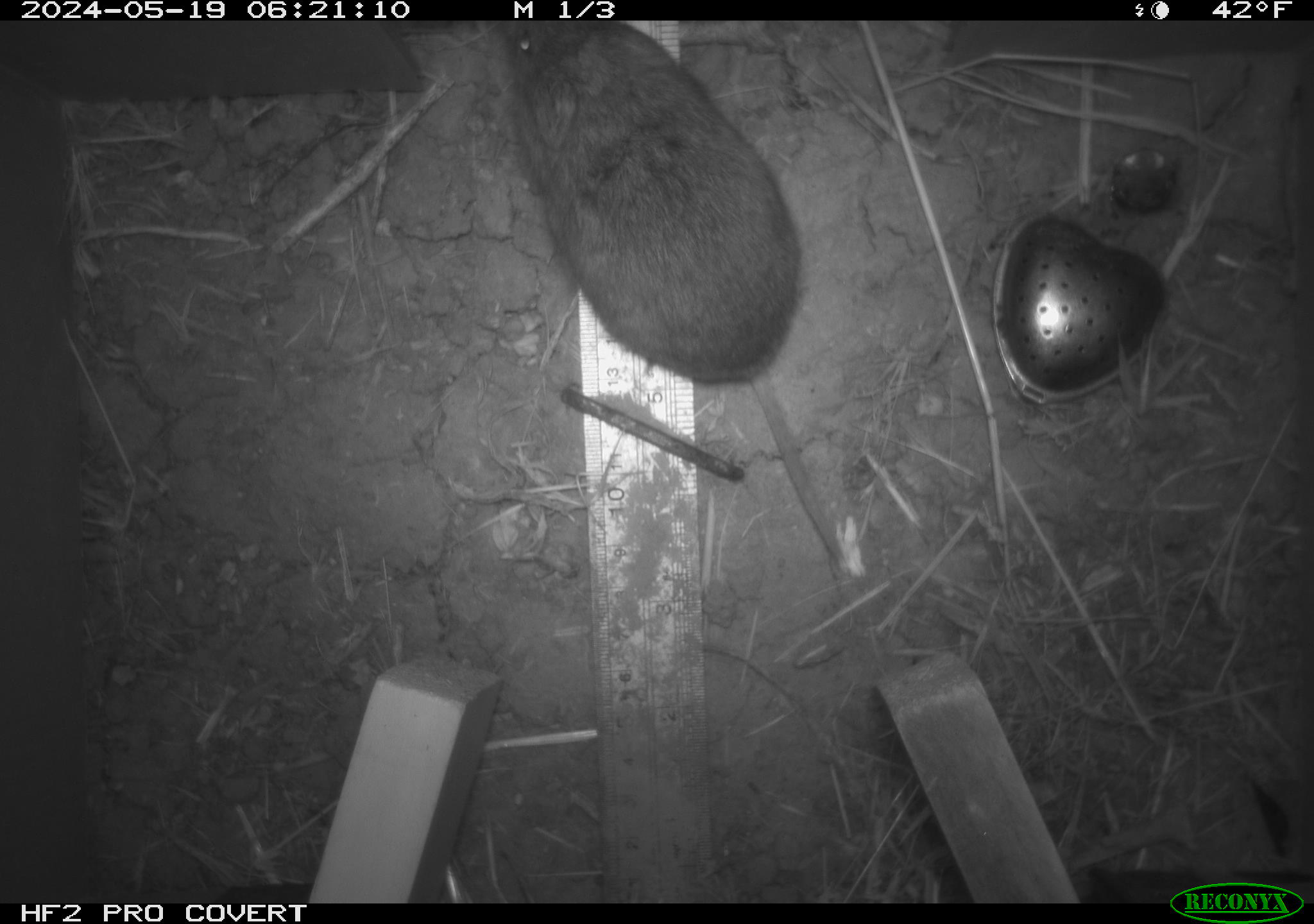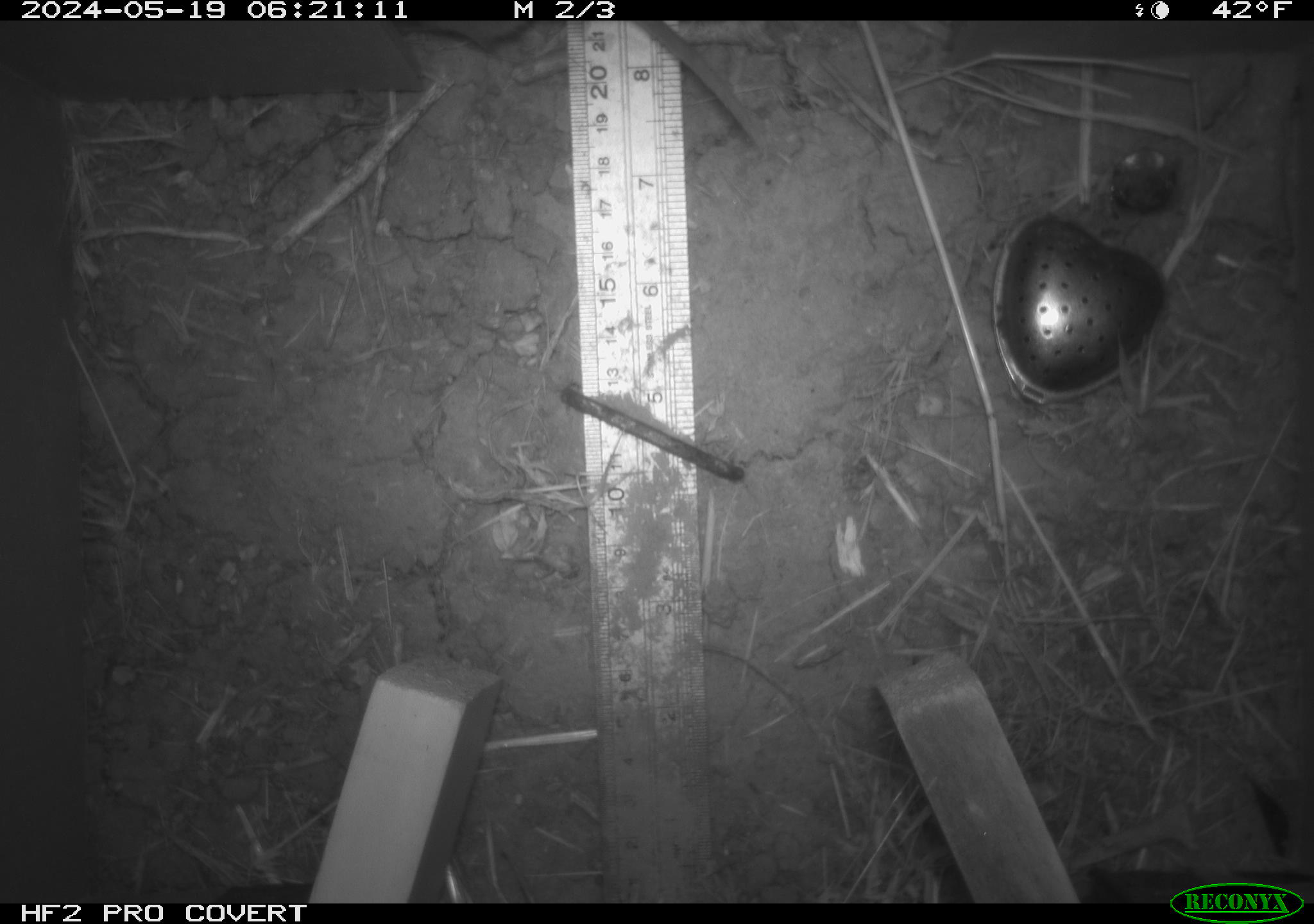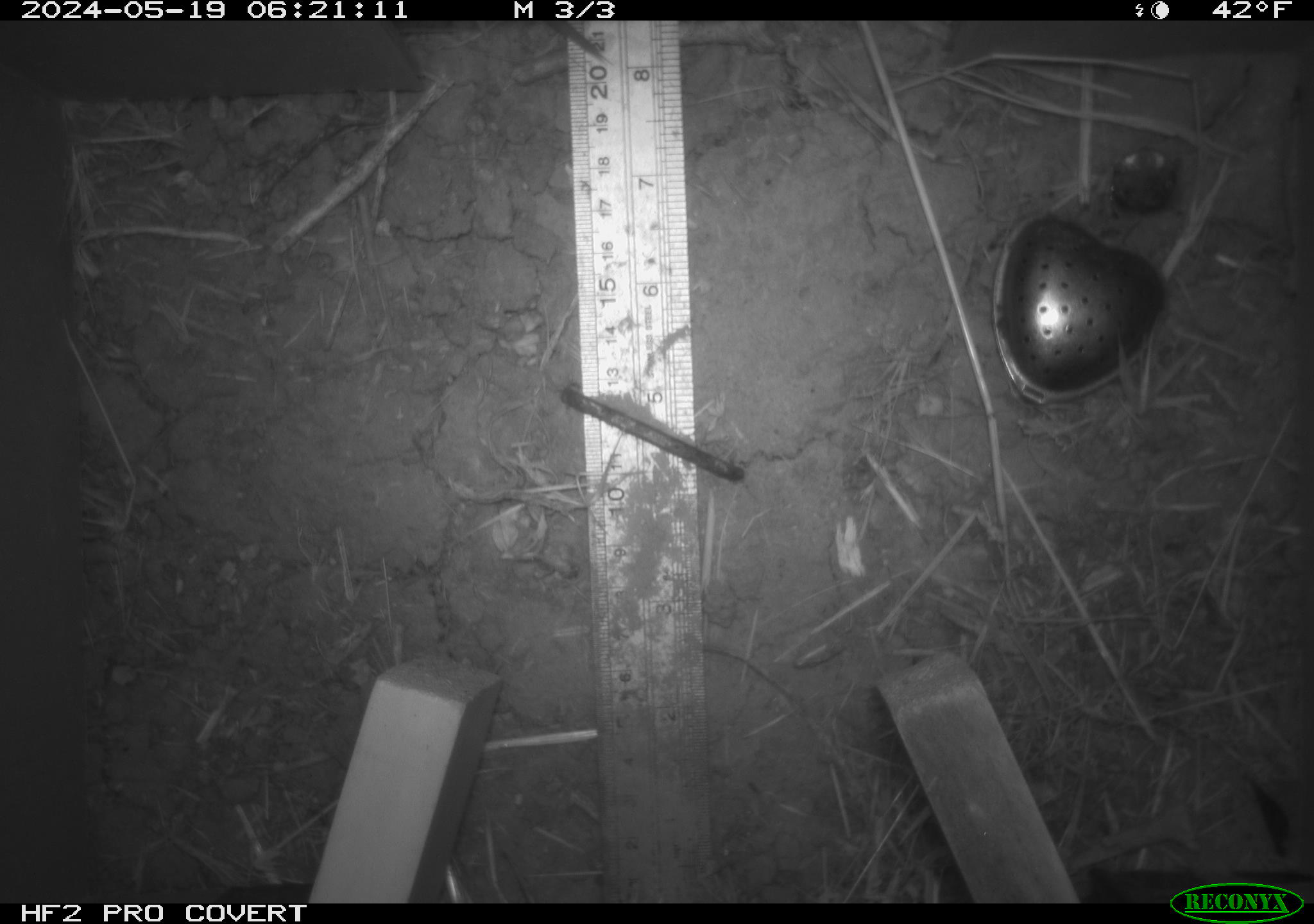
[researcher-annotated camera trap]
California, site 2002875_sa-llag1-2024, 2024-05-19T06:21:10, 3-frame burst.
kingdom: Animalia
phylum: Chordata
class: Mammalia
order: Rodentia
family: Cricetidae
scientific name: Arvicolinae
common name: voles, lemmings, and muskrats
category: arvicolinae subfamily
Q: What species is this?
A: Arvicolinae subfamily (voles, lemmings, and muskrats) (Arvicolinae).